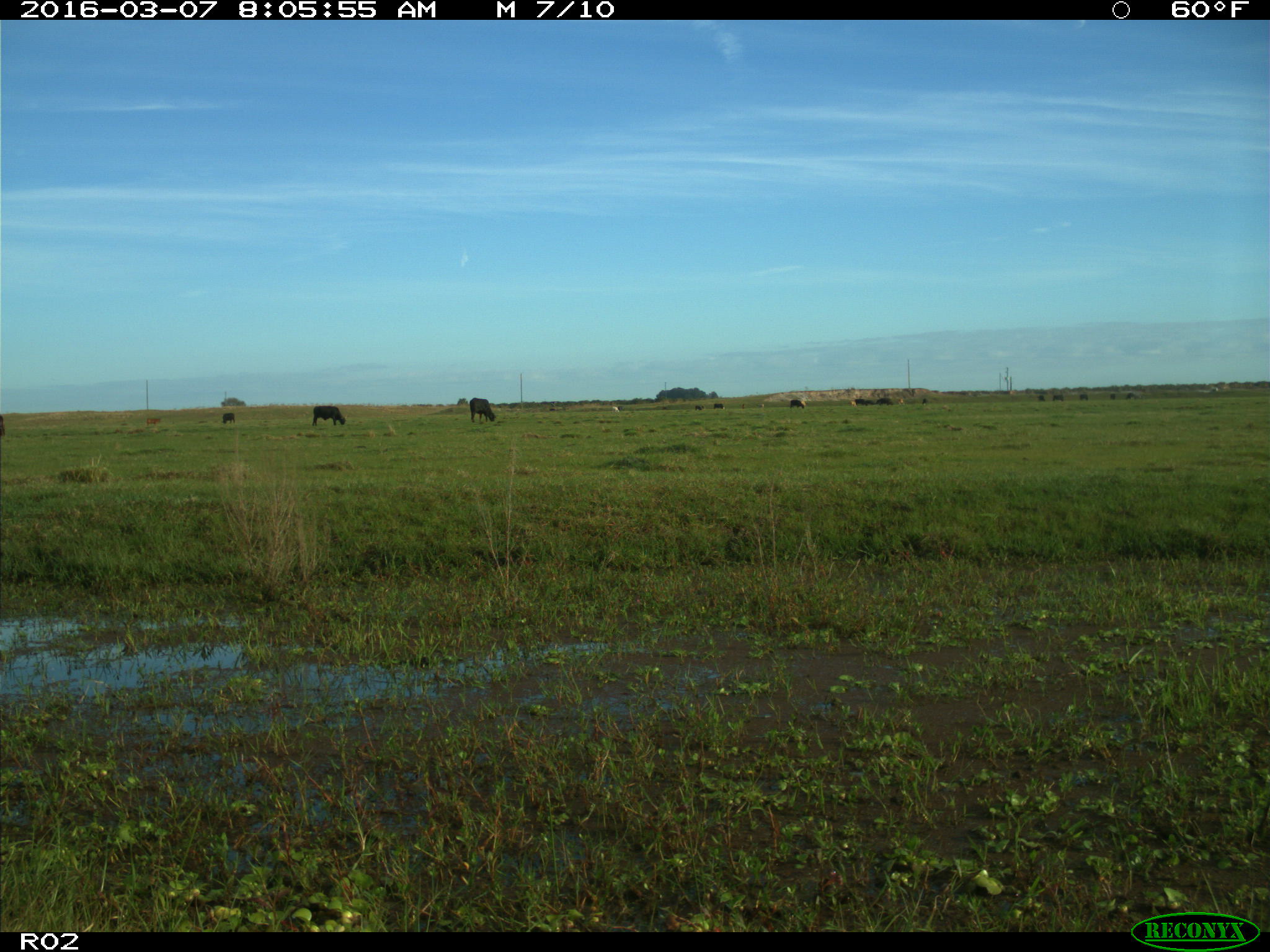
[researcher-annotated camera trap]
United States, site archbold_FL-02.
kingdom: Animalia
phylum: Chordata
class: Mammalia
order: Artiodactyla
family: Bovidae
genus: Bos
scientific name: Bos taurus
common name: domestic cow